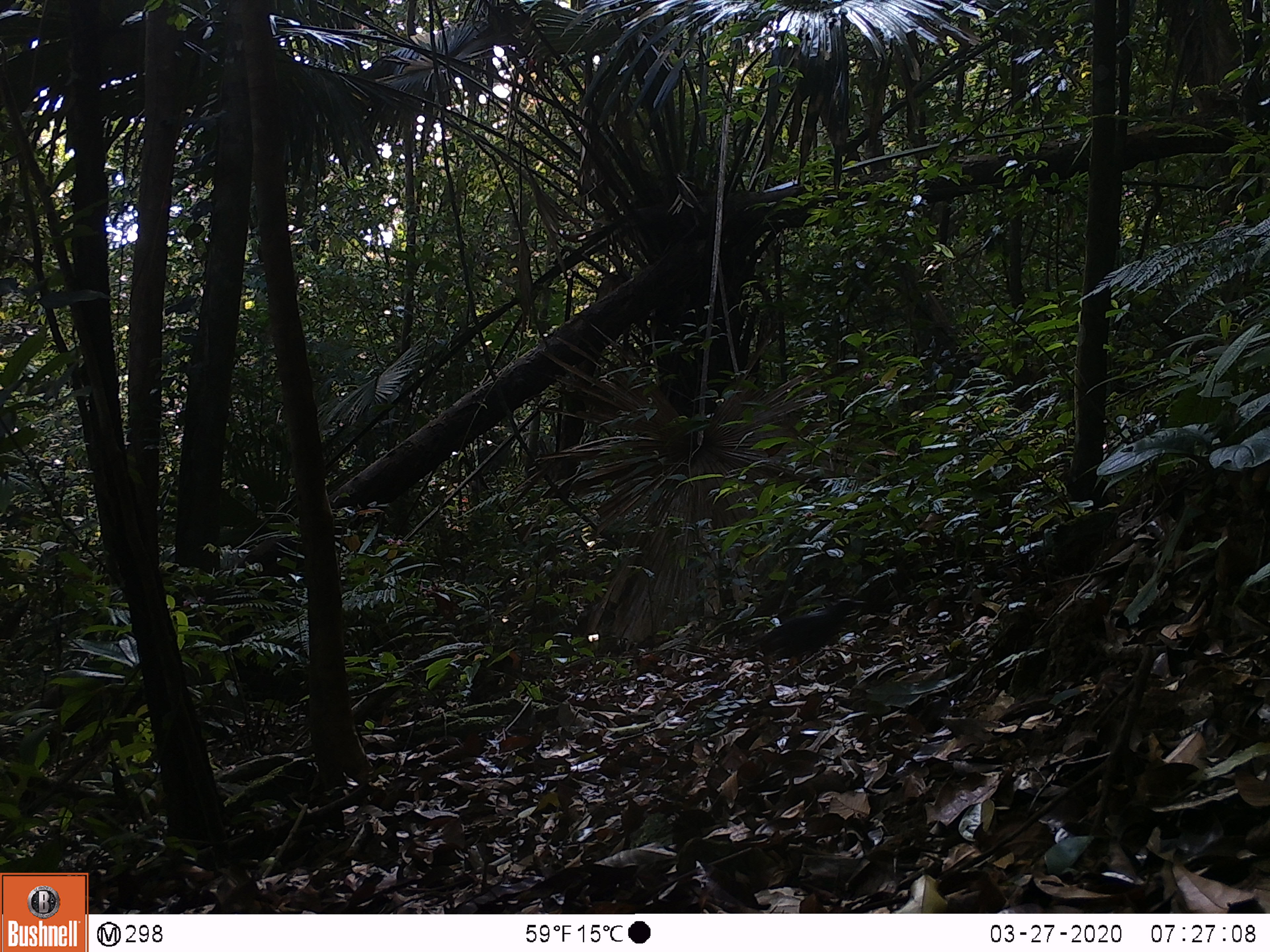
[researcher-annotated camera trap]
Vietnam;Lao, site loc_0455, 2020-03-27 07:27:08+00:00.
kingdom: Animalia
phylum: Chordata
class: Aves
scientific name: Aves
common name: bird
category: unidentified bird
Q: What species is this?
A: Unidentified bird (bird) (Aves).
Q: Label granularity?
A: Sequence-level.